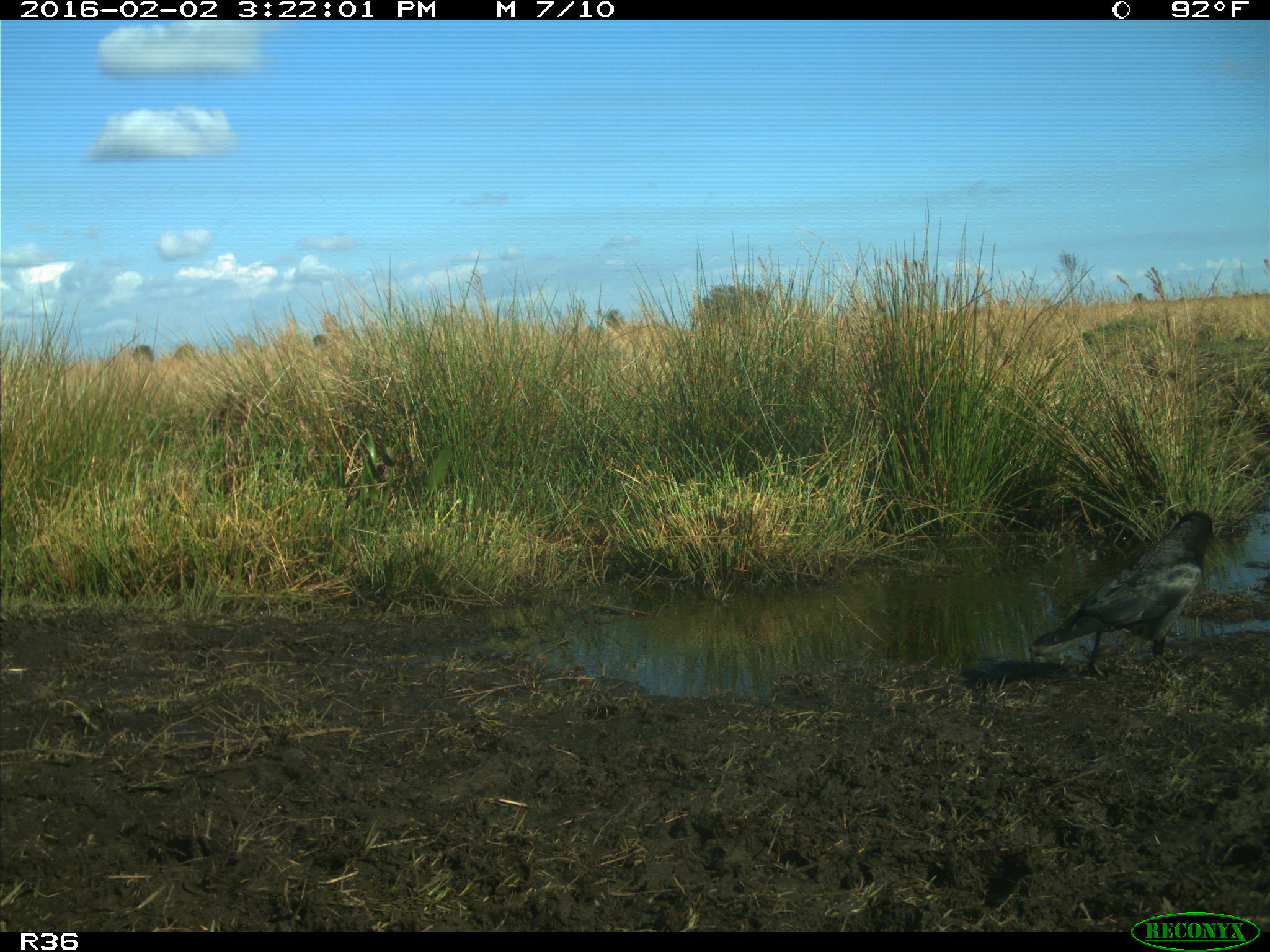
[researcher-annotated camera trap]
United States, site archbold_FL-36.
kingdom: Animalia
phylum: Chordata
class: Aves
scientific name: Aves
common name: birds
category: unidentified bird